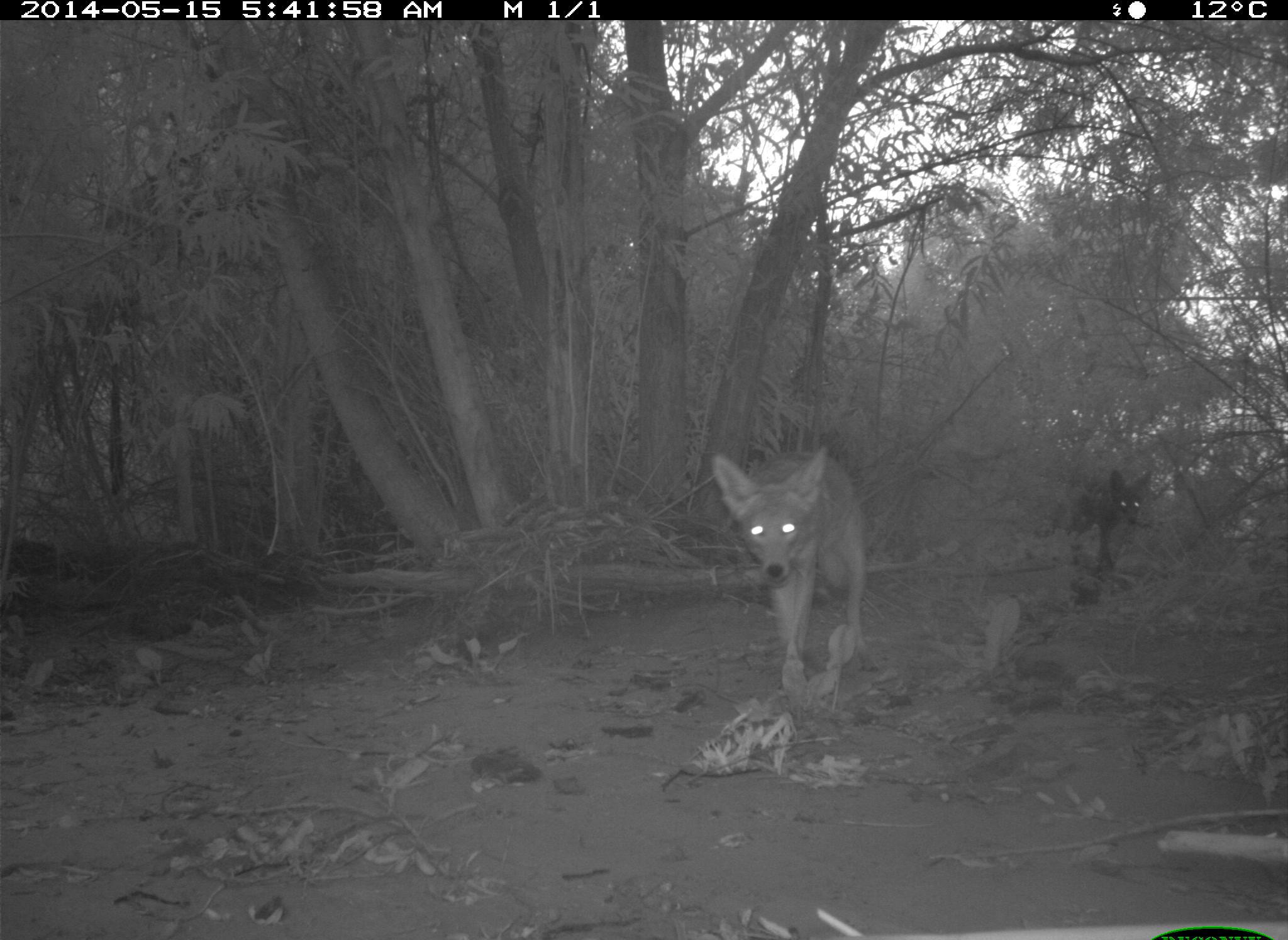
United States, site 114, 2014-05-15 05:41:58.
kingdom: Animalia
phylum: Chordata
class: Mammalia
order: Carnivora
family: Canidae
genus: Canis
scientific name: Canis latrans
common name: coyote